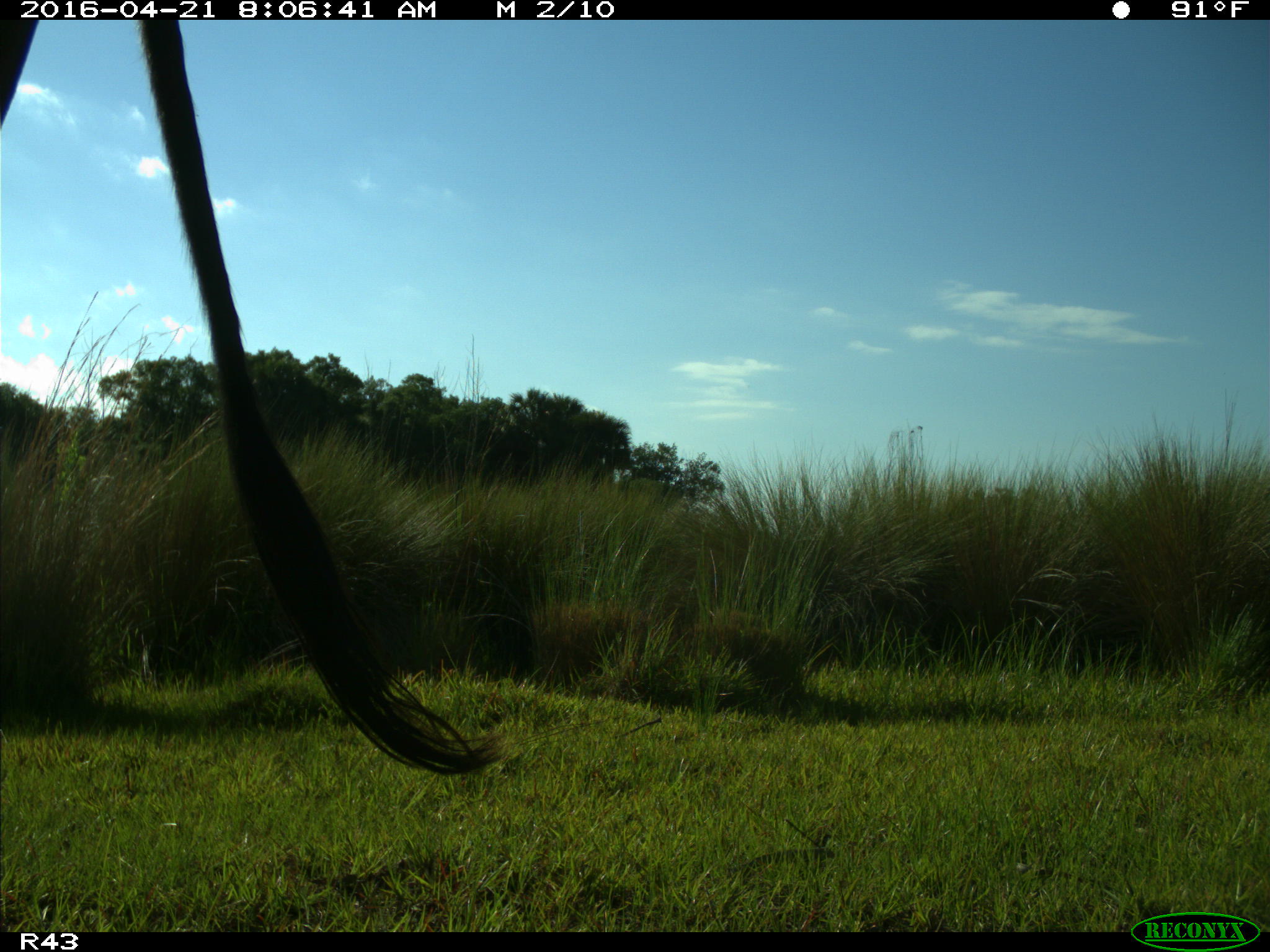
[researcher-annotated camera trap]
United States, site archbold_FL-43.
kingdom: Animalia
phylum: Chordata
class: Mammalia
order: Artiodactyla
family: Bovidae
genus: Bos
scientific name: Bos taurus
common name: domestic cow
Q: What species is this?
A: Bos taurus (domestic cow).